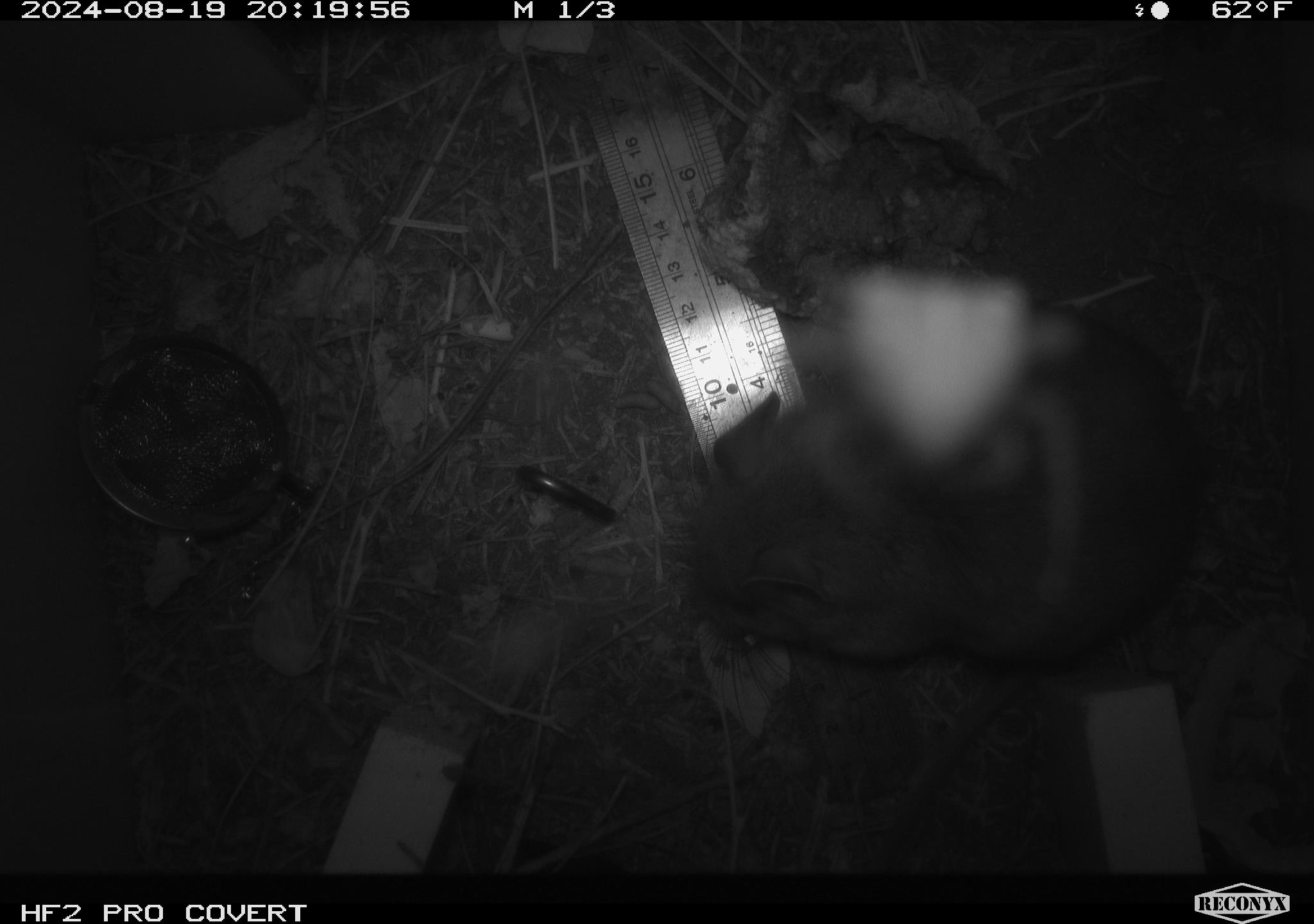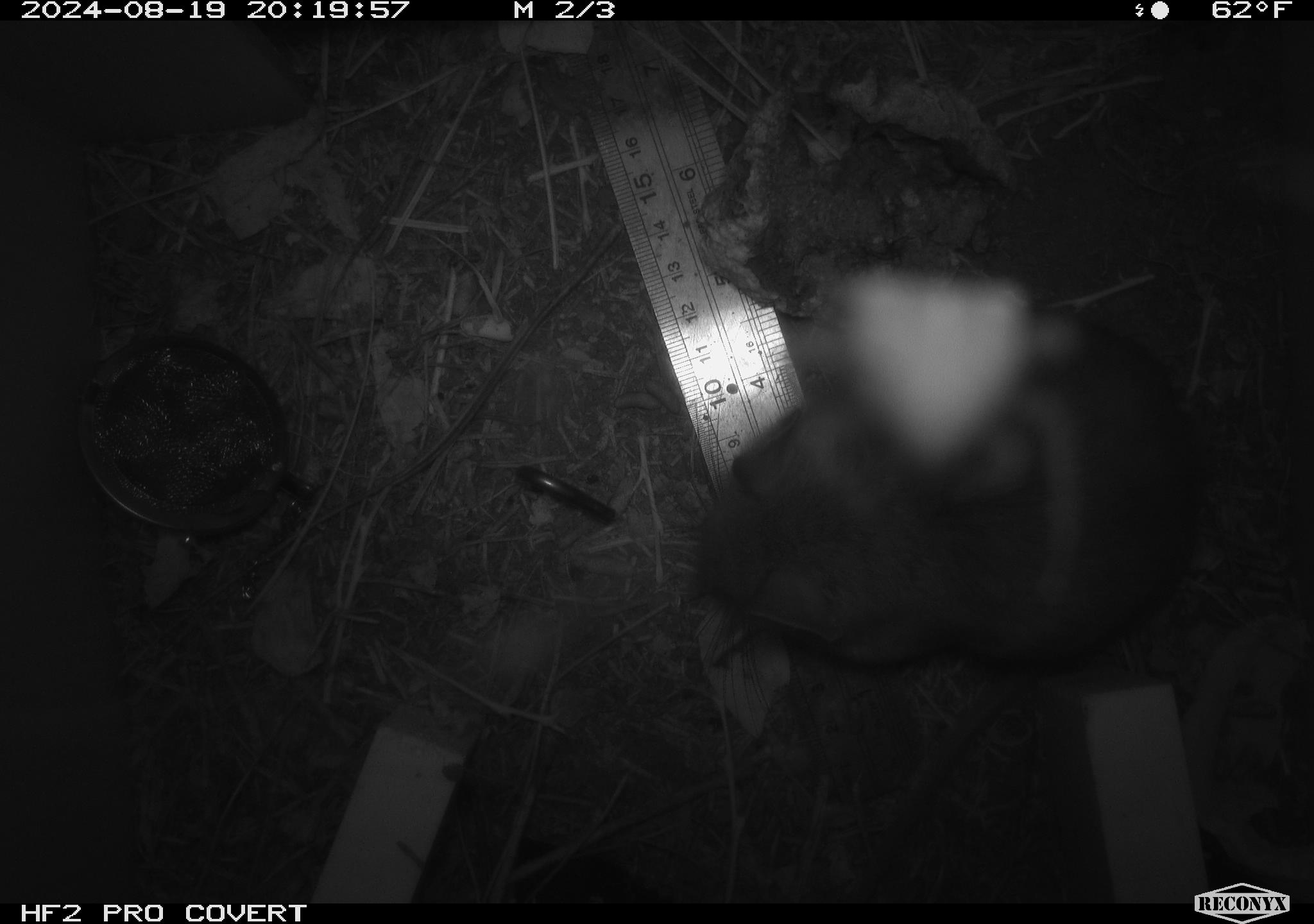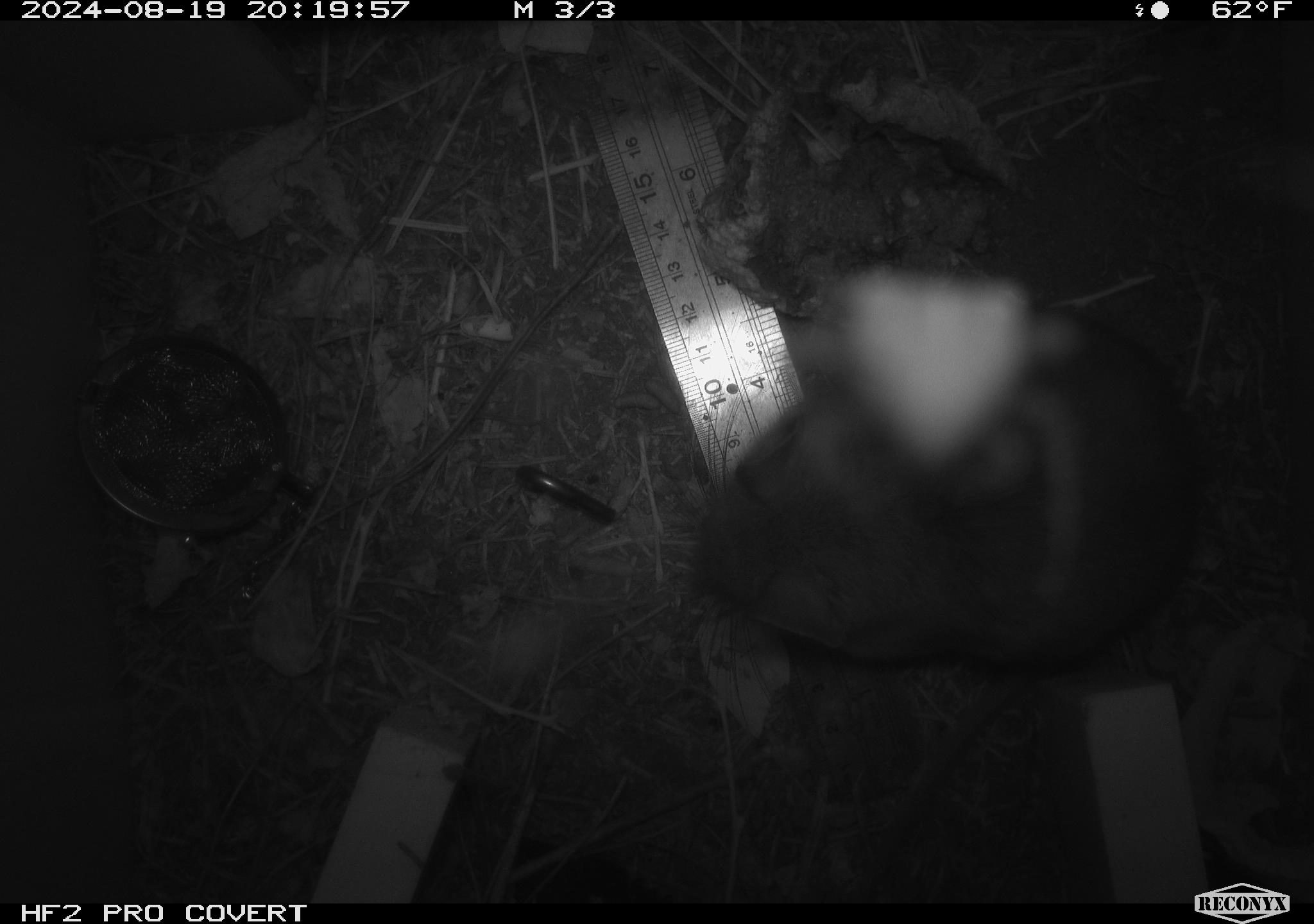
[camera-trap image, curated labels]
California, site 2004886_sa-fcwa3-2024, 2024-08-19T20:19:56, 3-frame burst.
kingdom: Animalia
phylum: Chordata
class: Mammalia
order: Rodentia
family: Cricetidae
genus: Neotoma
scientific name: Neotoma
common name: pack rat or woodrat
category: neotoma species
Neotoma species (pack rat or woodrat) (Neotoma).